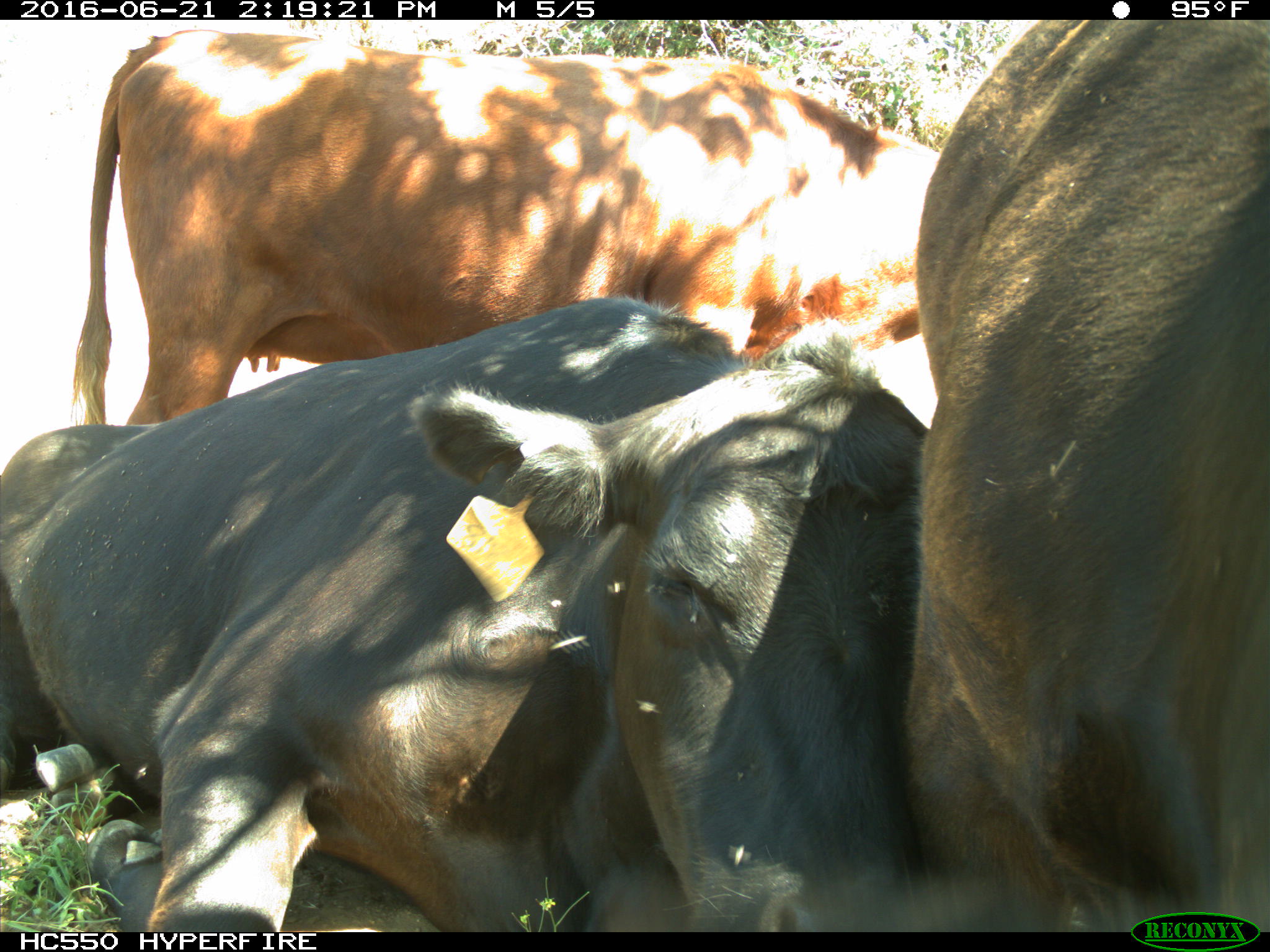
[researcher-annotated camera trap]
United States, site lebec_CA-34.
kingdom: Animalia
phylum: Chordata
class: Mammalia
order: Artiodactyla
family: Bovidae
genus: Bos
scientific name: Bos taurus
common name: domestic cow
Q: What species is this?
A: Bos taurus (domestic cow).